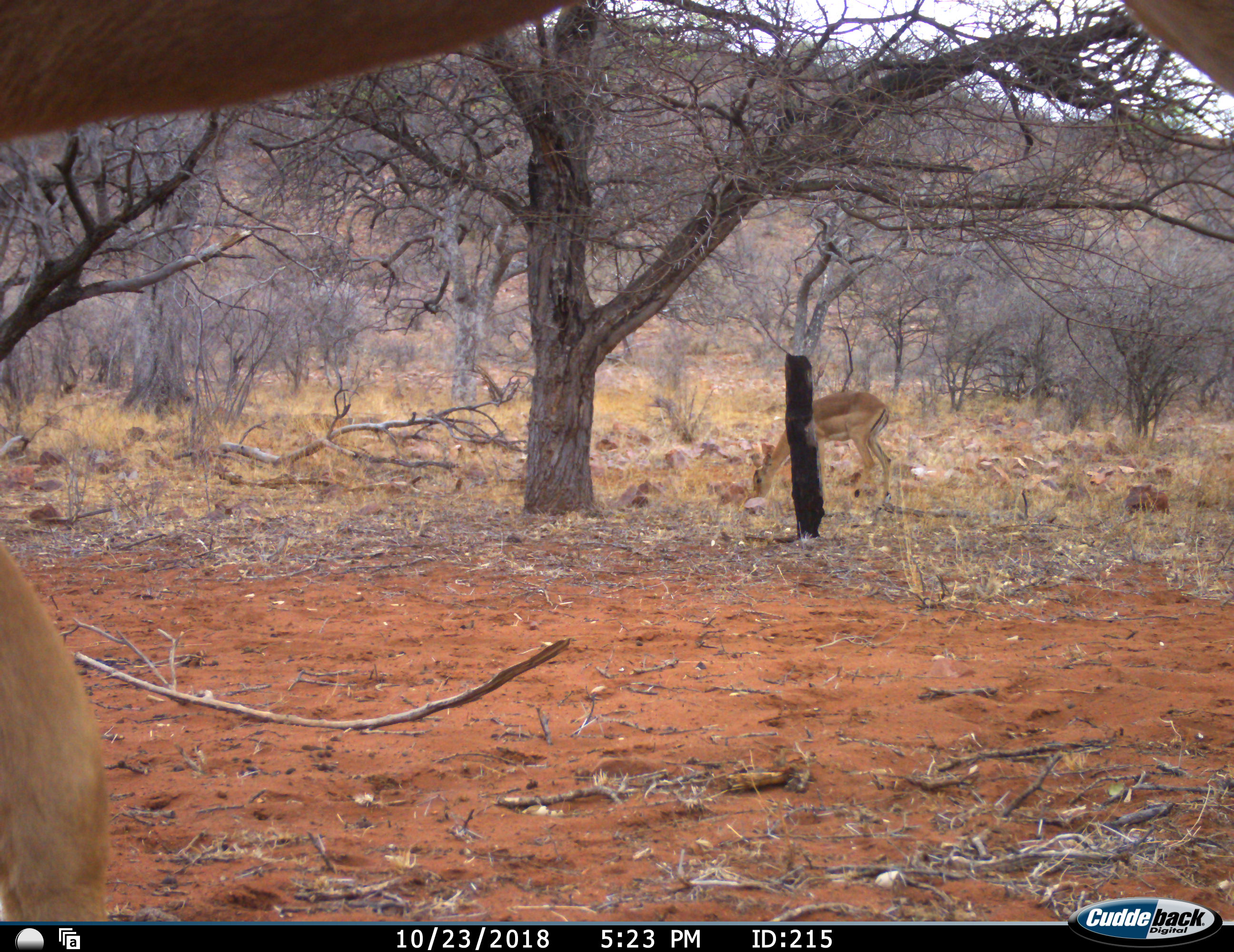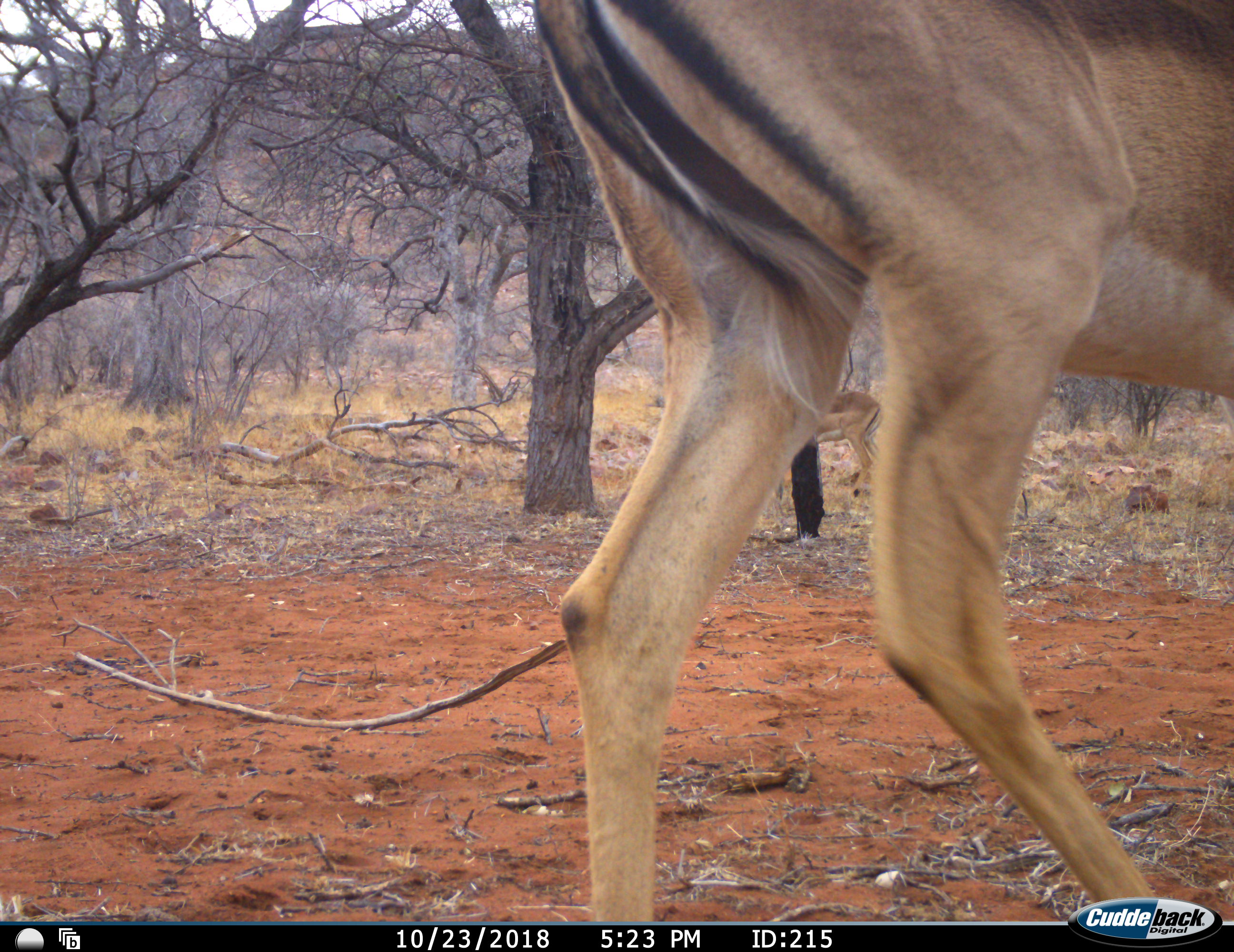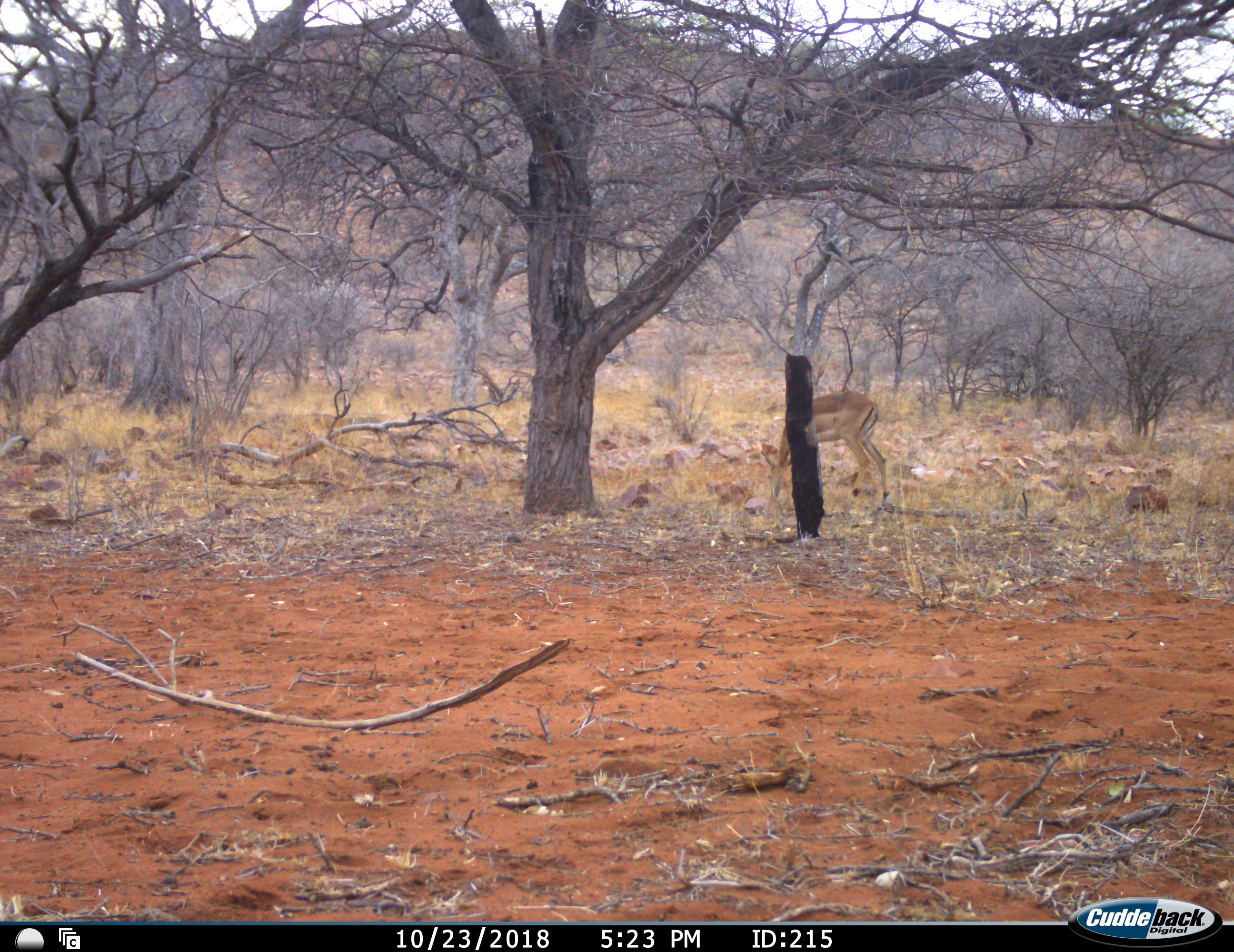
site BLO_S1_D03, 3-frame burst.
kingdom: Animalia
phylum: Chordata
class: Mammalia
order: Artiodactyla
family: Bovidae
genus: Aepyceros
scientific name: Aepyceros melampus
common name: impala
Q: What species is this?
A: Impala (Aepyceros melampus).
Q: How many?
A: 2.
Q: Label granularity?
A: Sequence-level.